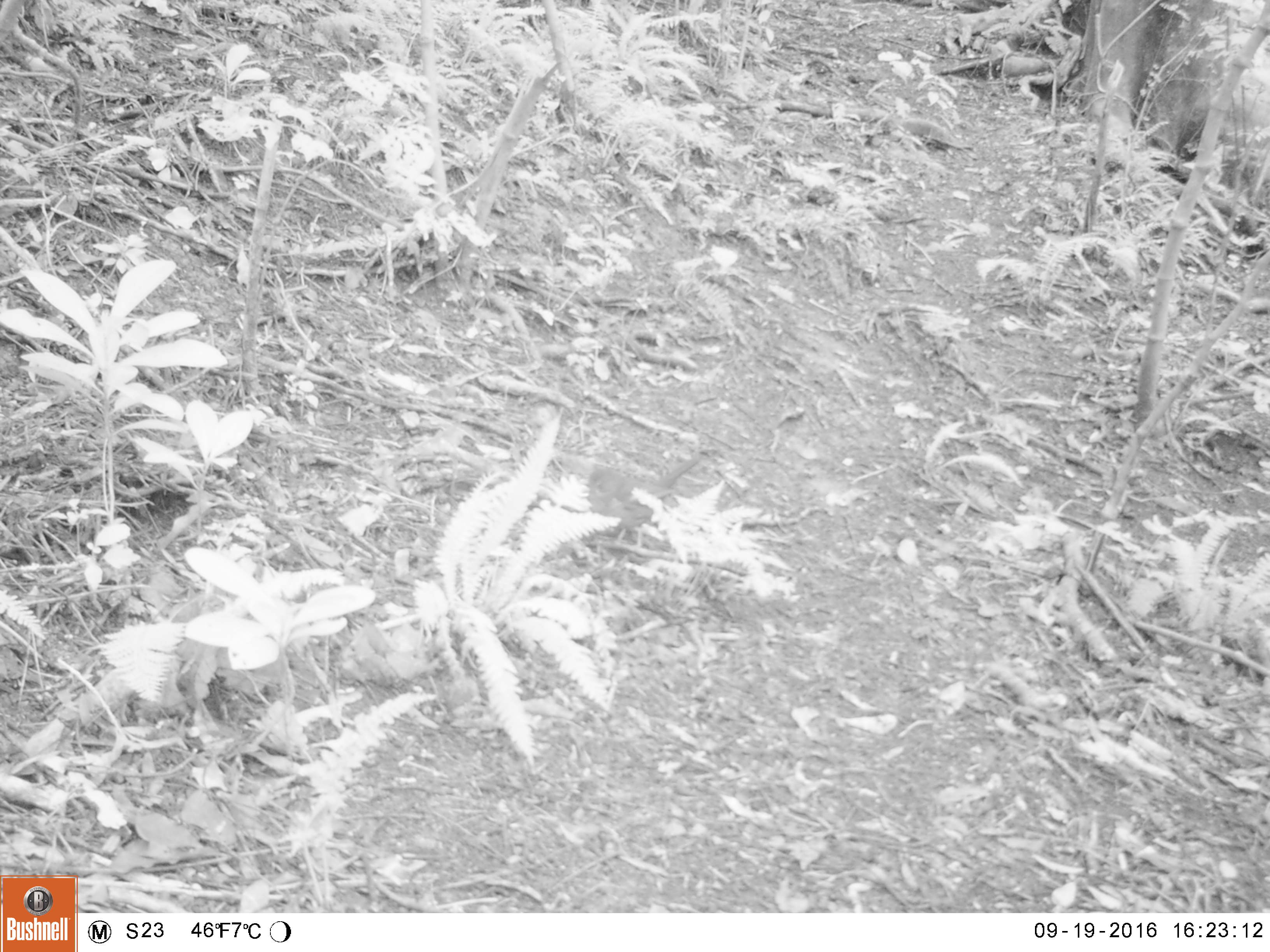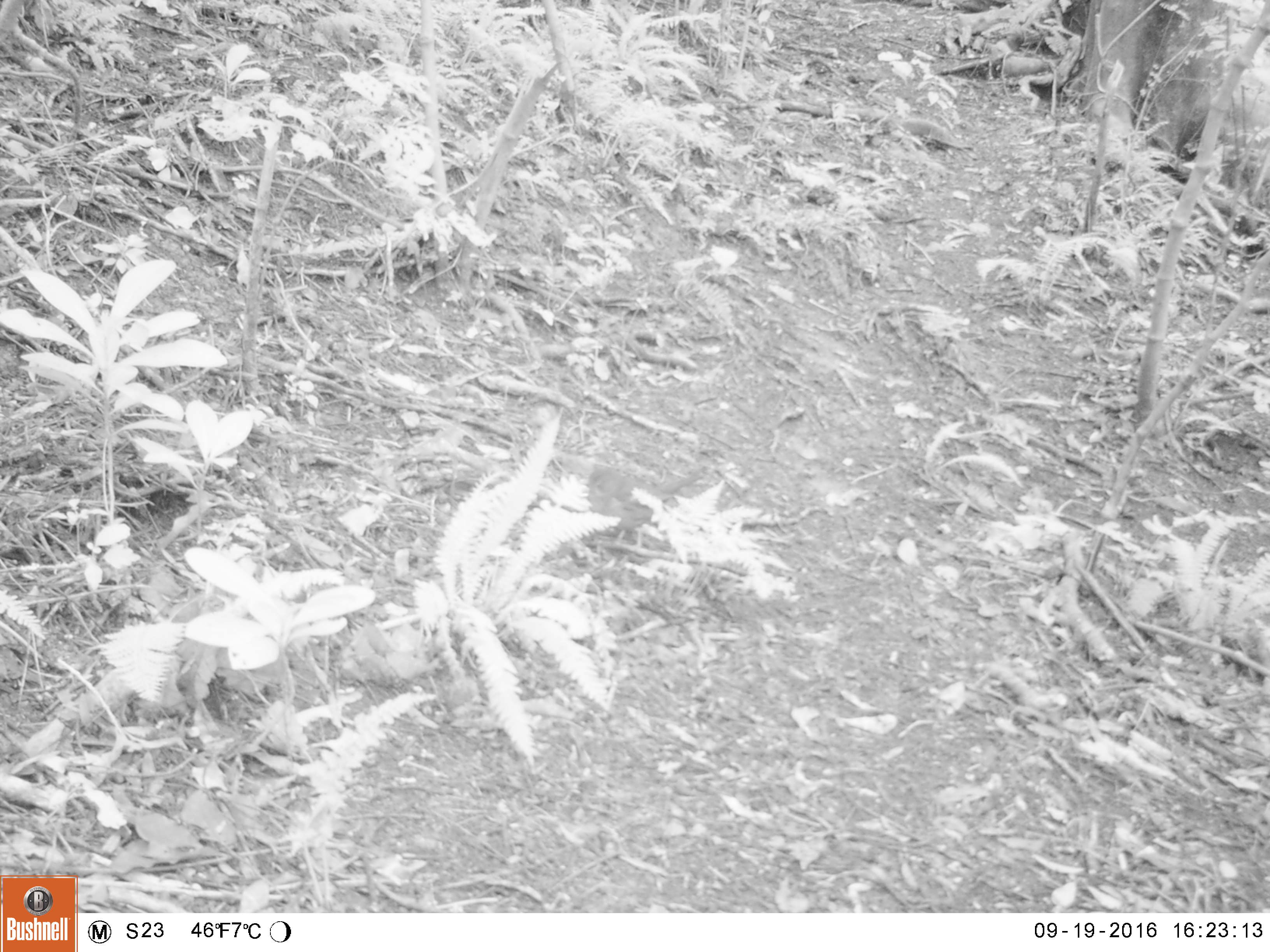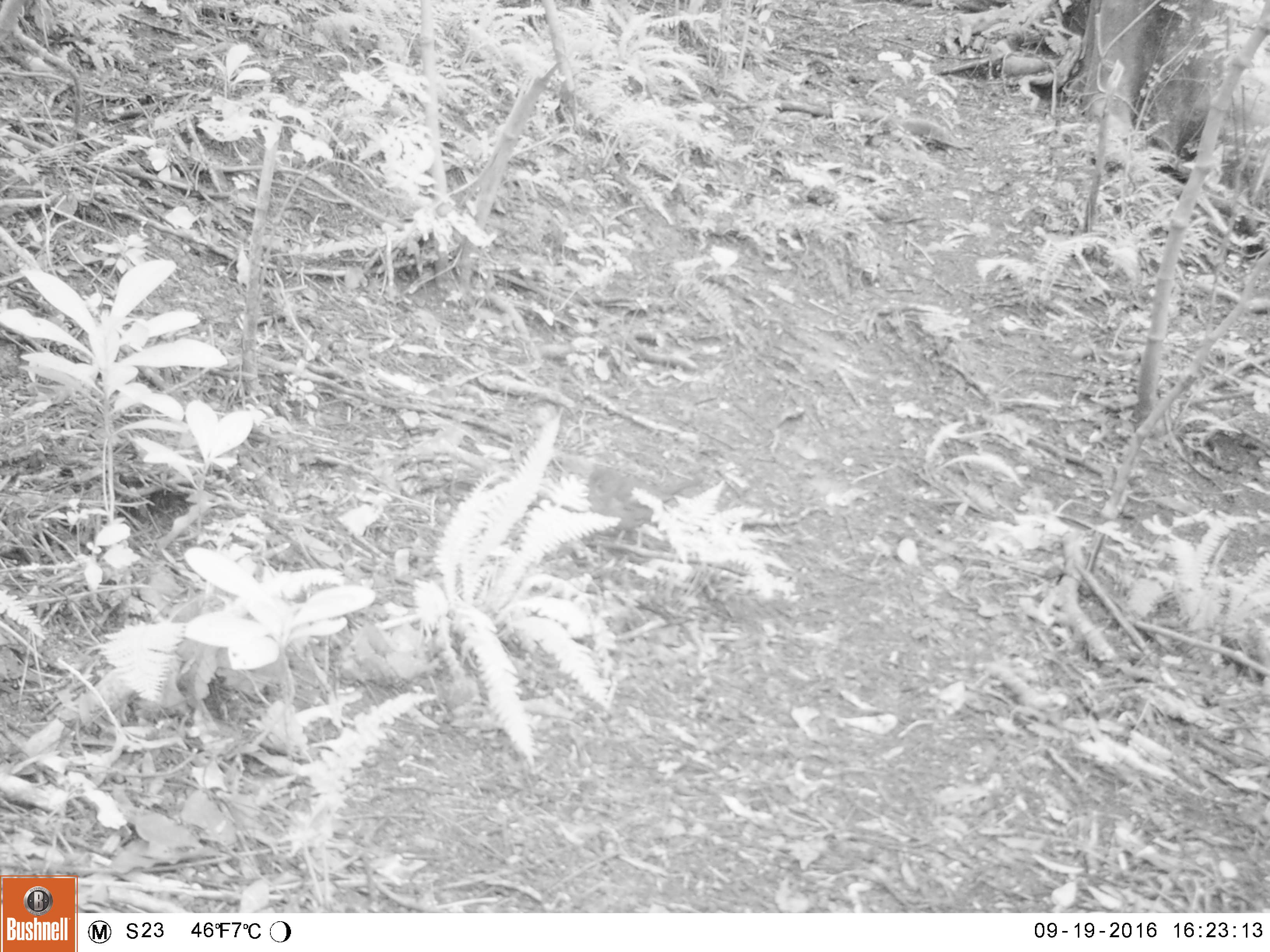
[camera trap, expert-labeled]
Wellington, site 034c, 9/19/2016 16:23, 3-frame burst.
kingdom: Animalia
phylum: Chordata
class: Aves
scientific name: Aves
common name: bird